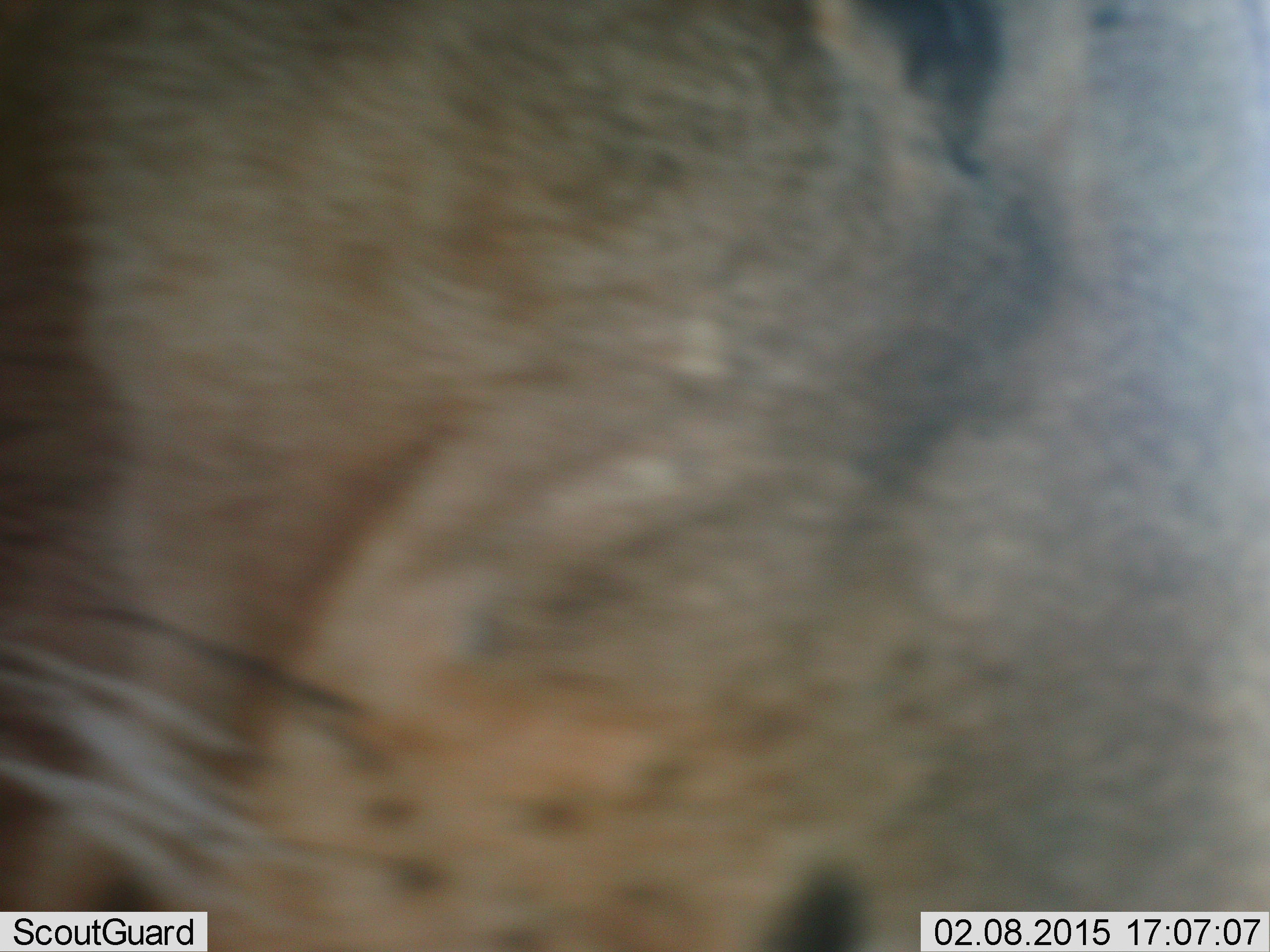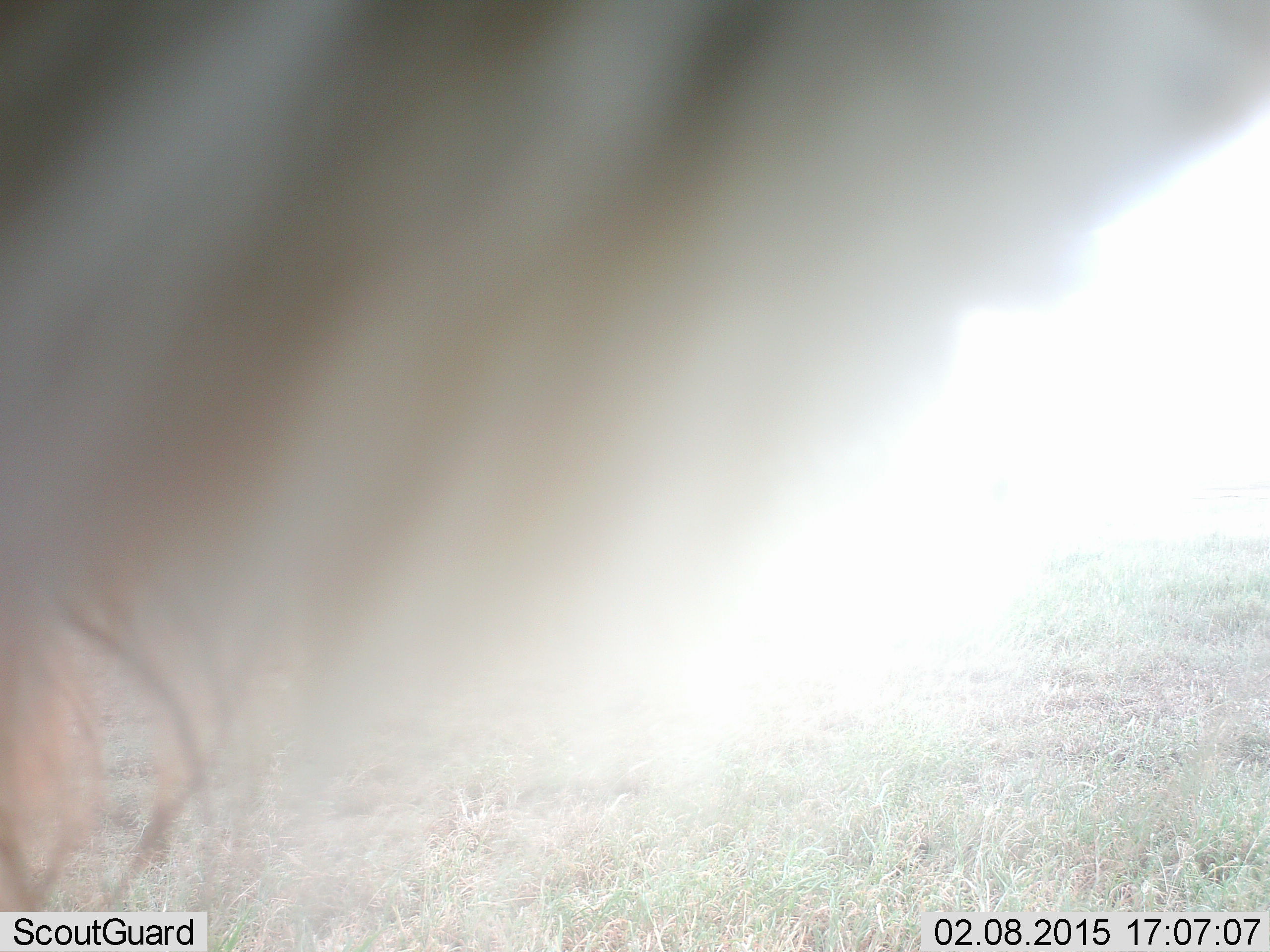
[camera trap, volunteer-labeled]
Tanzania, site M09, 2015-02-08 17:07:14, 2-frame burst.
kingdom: Animalia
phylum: Chordata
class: Mammalia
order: Carnivora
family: Felidae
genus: Panthera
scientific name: Panthera leo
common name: lion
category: lionfemale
Lionfemale (lion) (Panthera leo), count 1. Behavior (volunteer vote fractions): standing 38%, resting 12%, moving 25%, interacting 25%. Young present (vote fraction): 0%. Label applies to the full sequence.